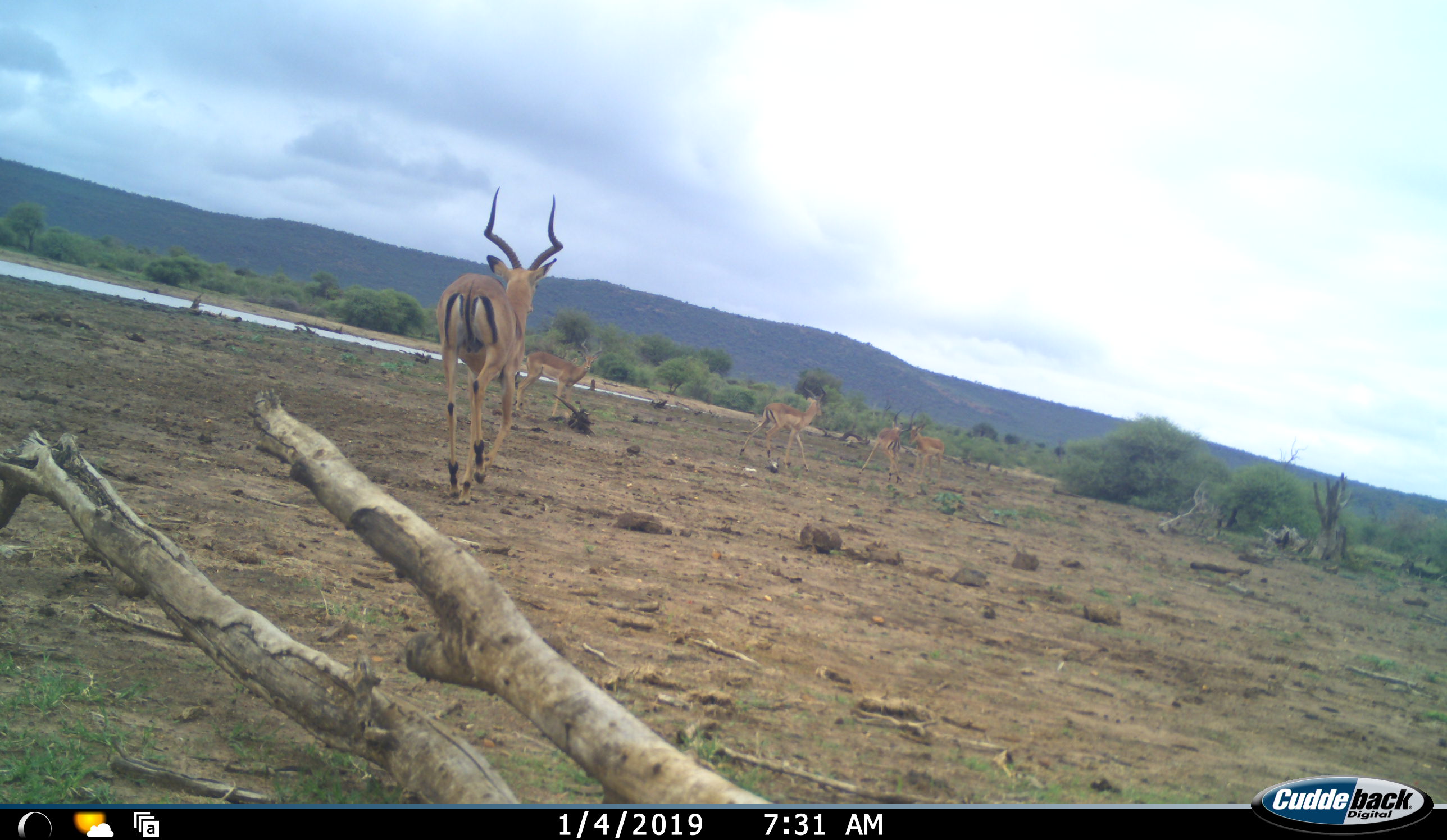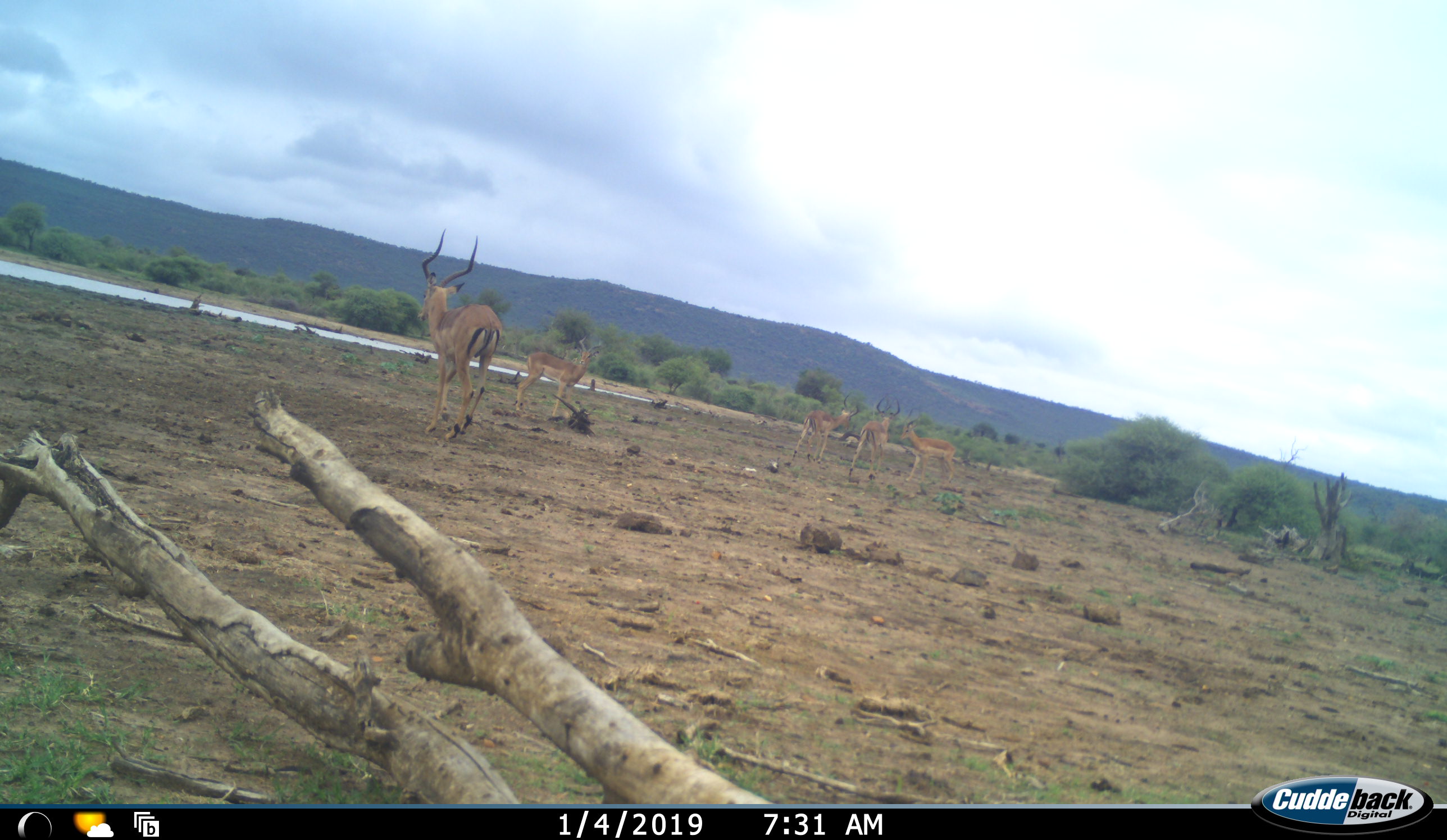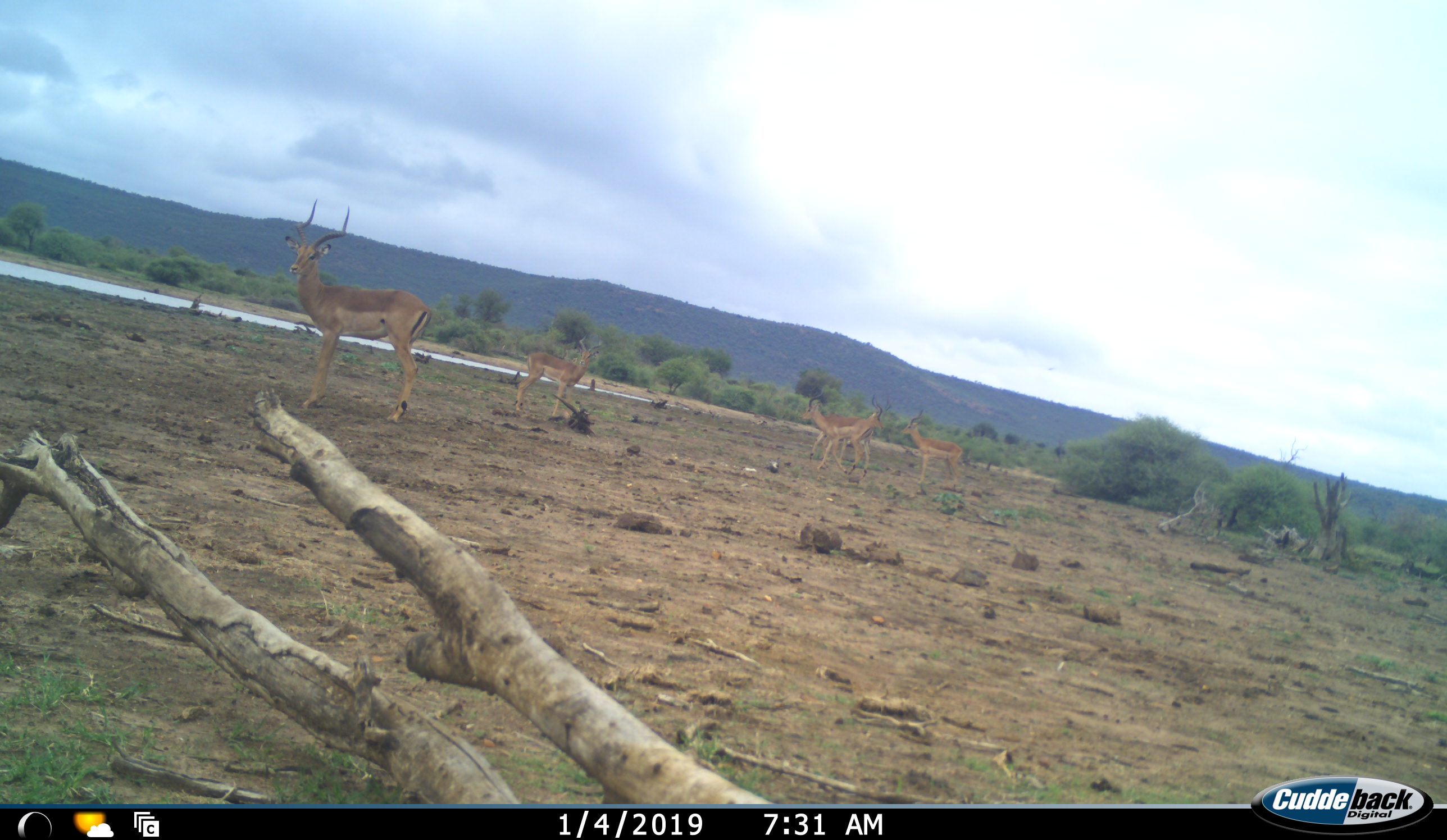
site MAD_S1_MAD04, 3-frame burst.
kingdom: Animalia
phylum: Chordata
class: Mammalia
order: Artiodactyla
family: Bovidae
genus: Aepyceros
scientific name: Aepyceros melampus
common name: impala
Impala (Aepyceros melampus), count 5. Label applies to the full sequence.